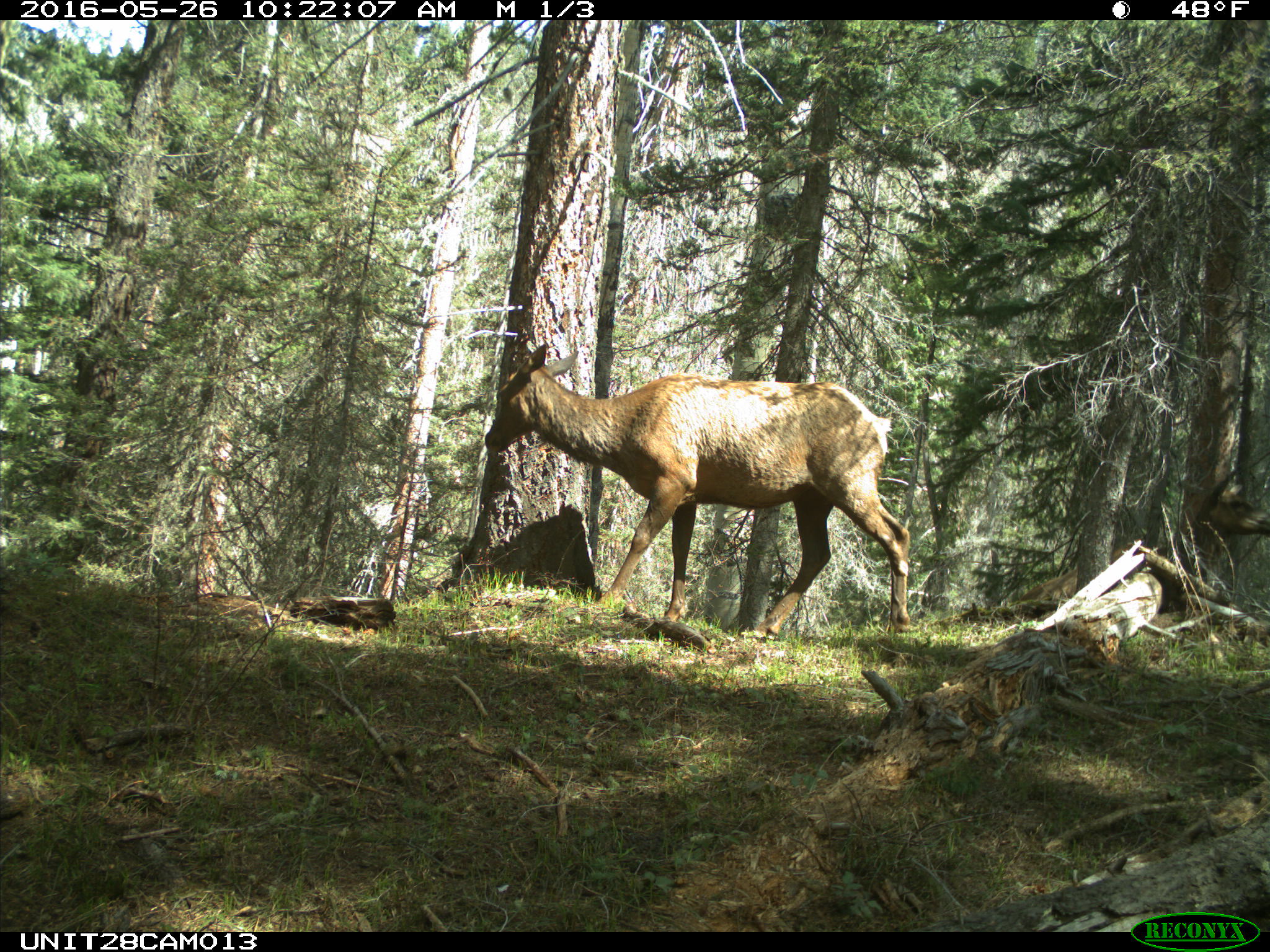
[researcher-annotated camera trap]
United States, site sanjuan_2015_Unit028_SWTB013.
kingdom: Animalia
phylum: Chordata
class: Mammalia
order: Artiodactyla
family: Cervidae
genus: Cervus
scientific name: Cervus elaphus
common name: red deer